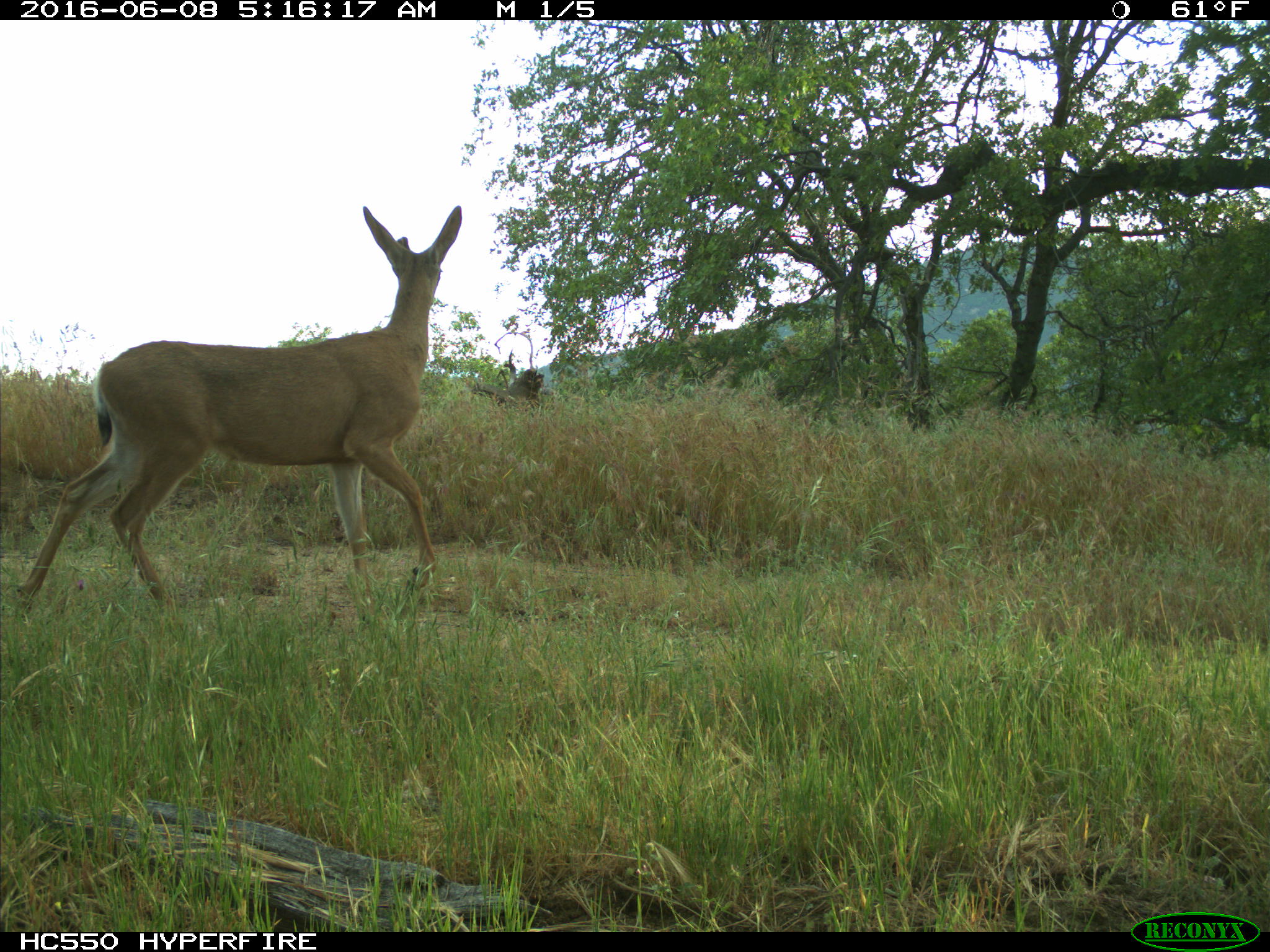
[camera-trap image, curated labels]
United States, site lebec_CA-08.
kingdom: Animalia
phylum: Chordata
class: Mammalia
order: Artiodactyla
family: Cervidae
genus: Odocoileus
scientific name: Odocoileus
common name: deer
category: unidentified deer